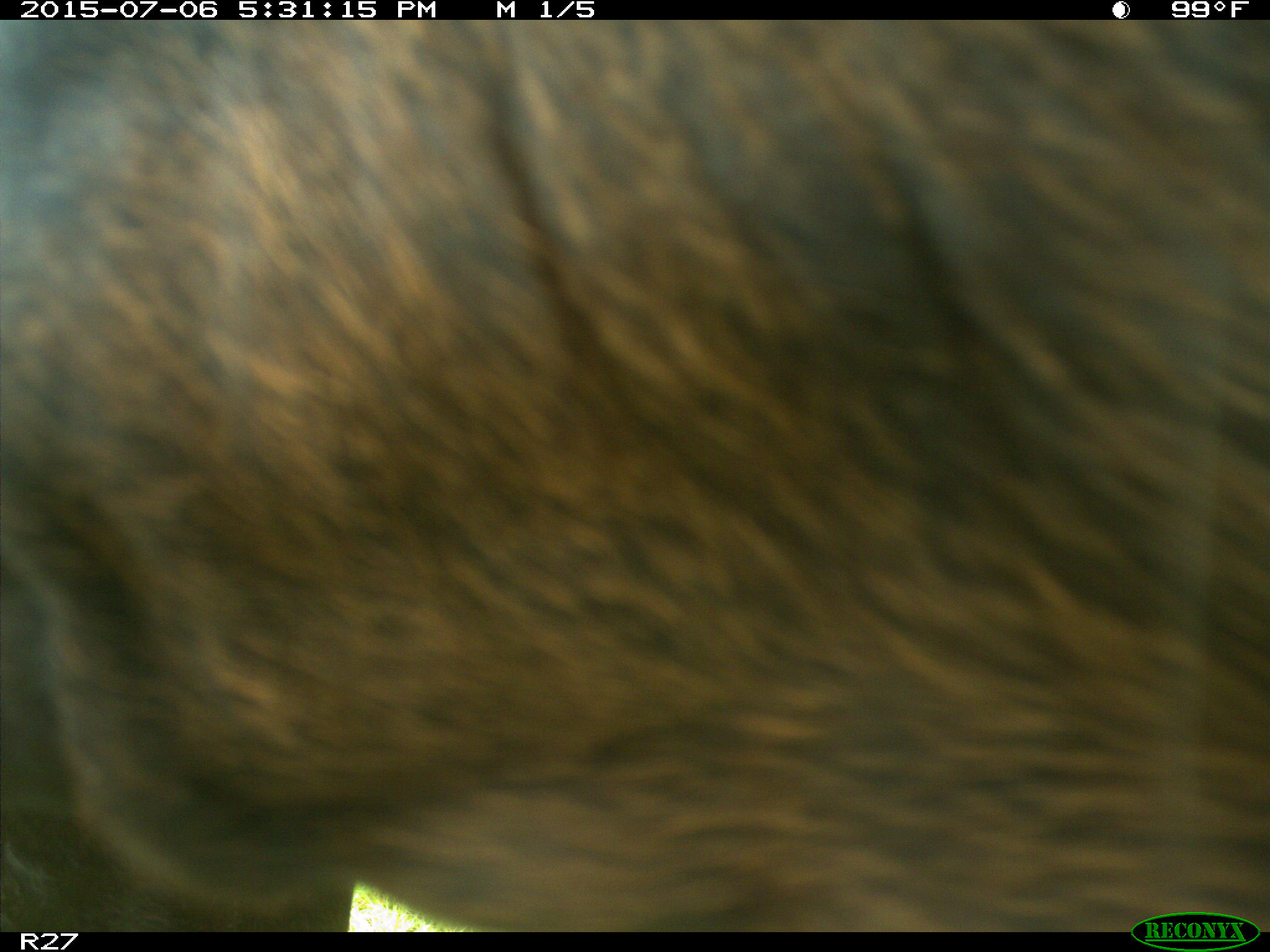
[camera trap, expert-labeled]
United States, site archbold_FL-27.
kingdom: Animalia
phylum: Chordata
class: Mammalia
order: Artiodactyla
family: Bovidae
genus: Bos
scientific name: Bos taurus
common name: domestic cow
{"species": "Bos taurus (domestic cow)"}